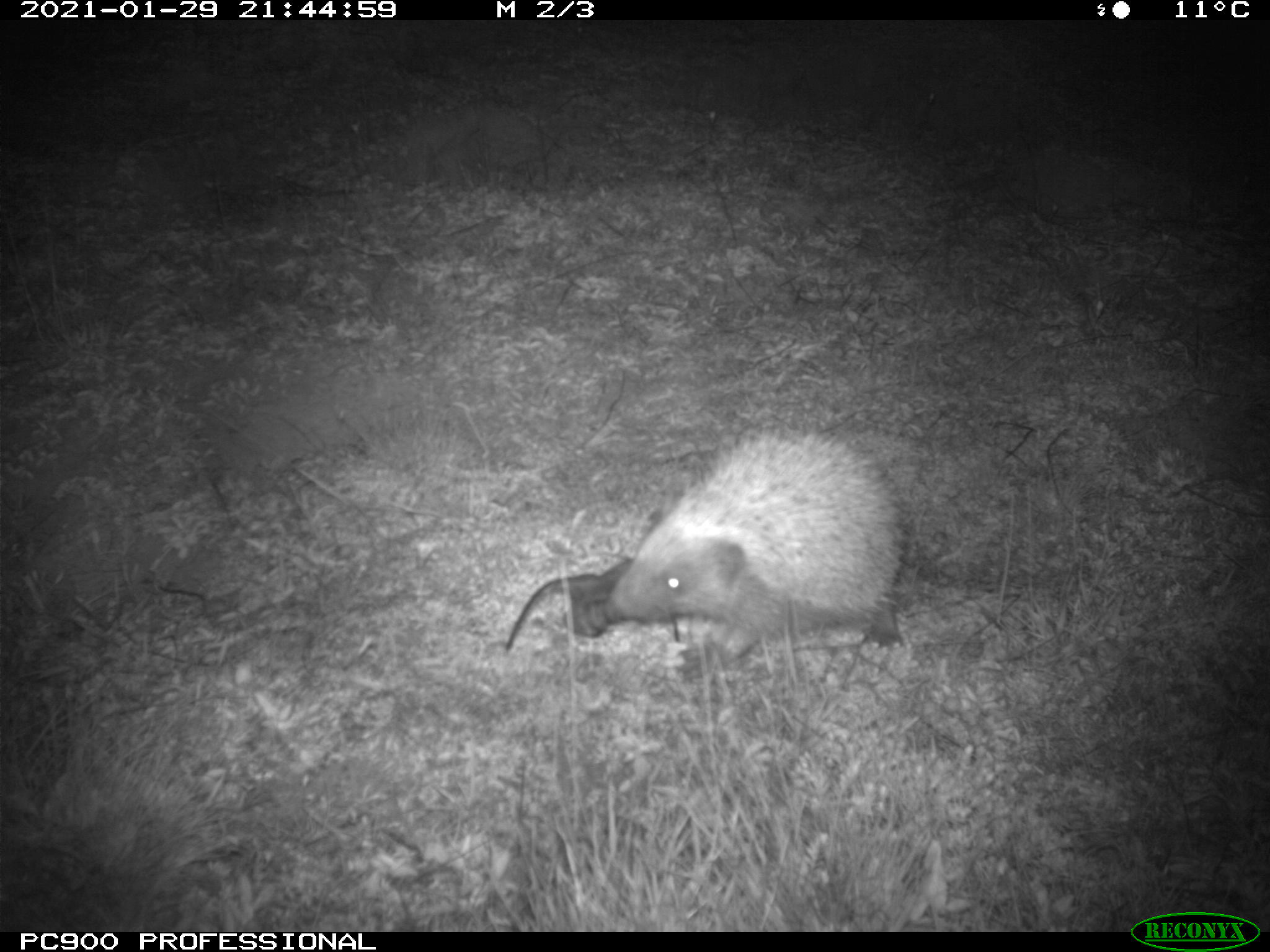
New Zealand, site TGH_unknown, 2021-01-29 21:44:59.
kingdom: Animalia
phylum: Chordata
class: Mammalia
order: Eulipotyphla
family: Erinaceidae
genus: Erinaceus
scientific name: Erinaceus europaeus europaeus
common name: european hedgehog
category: hedgehog